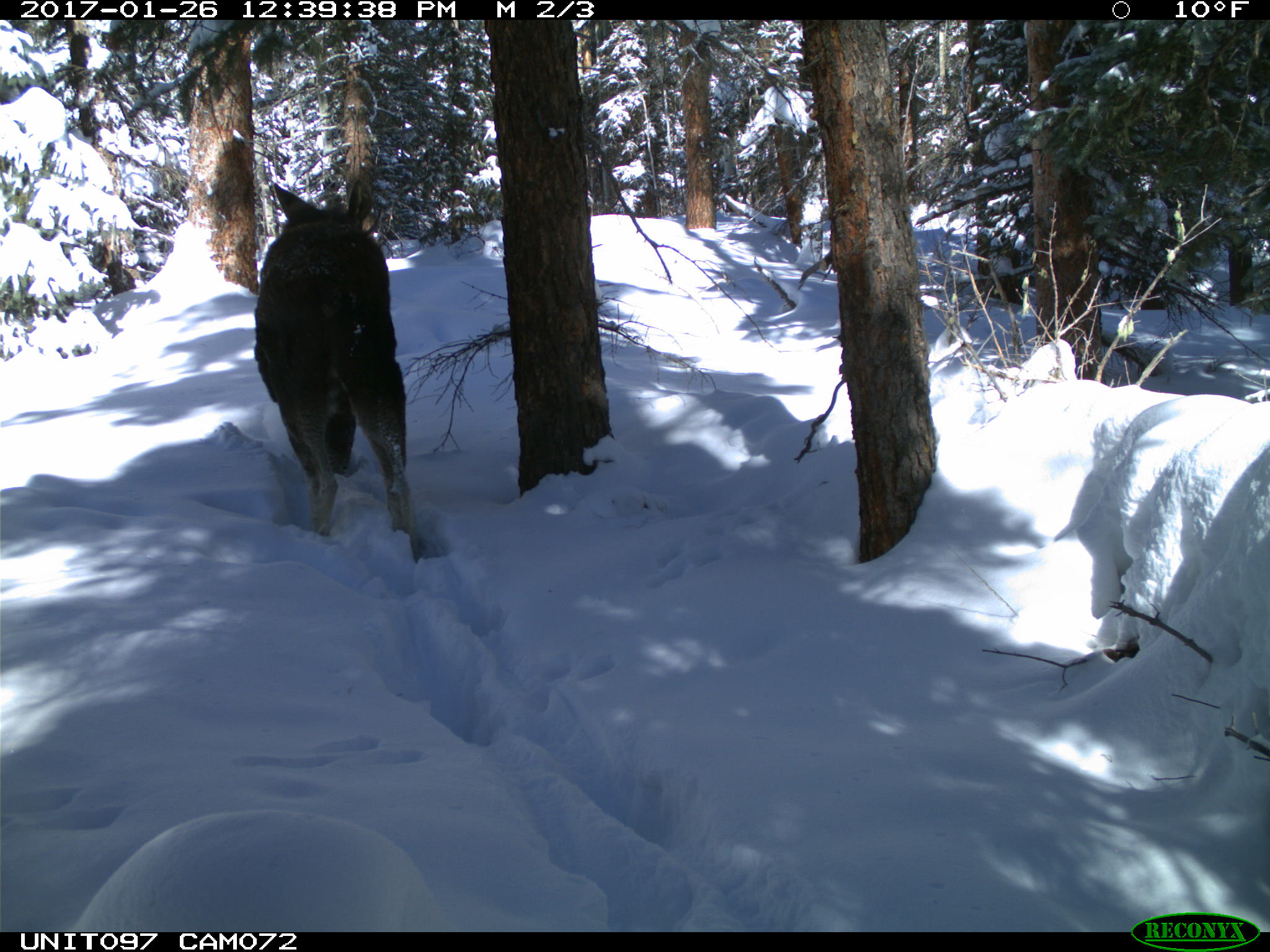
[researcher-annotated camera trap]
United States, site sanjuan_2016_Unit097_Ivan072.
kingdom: Animalia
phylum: Chordata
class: Mammalia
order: Artiodactyla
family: Cervidae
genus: Alces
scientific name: Alces alces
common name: moose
Alces alces (moose).